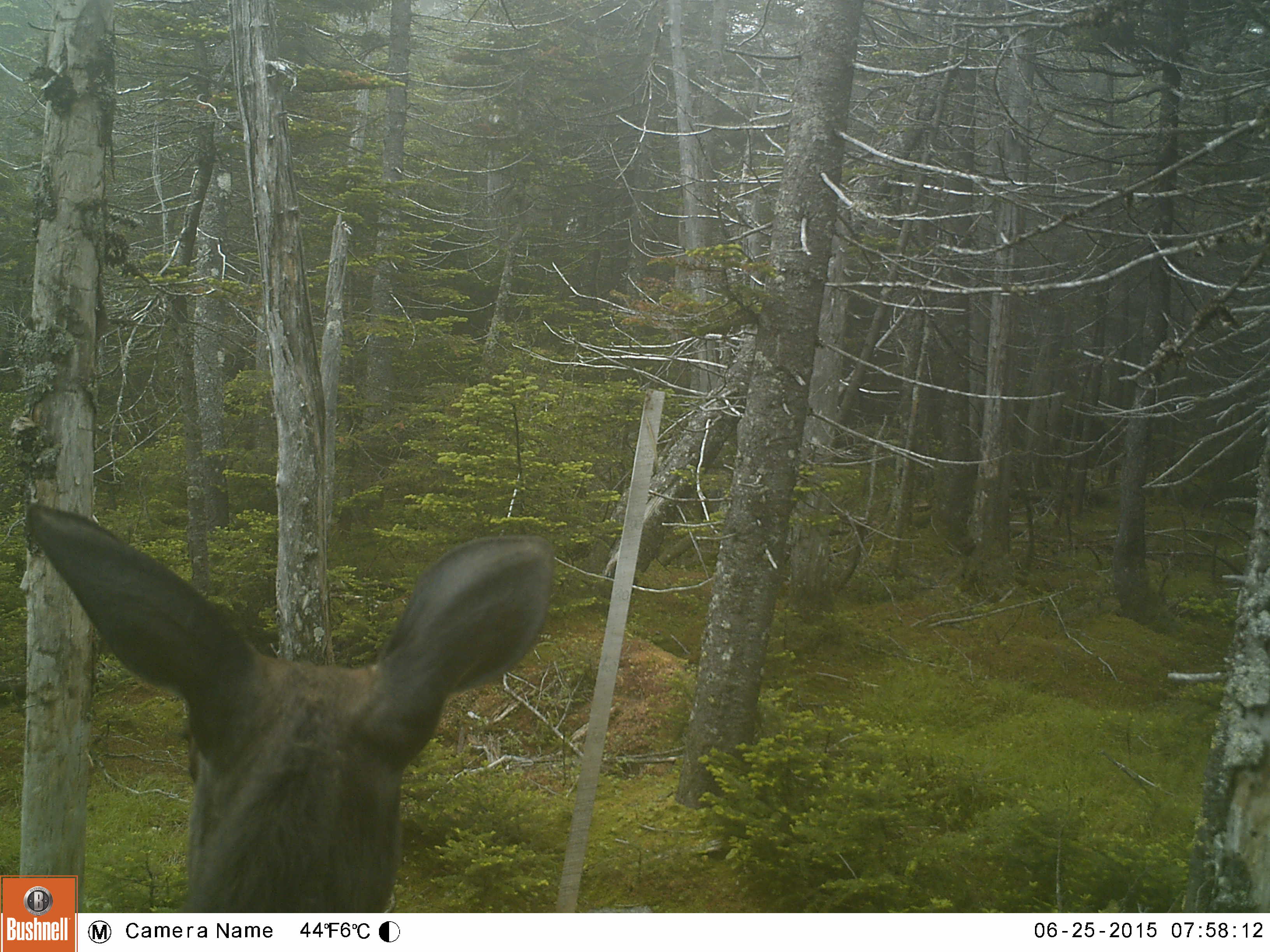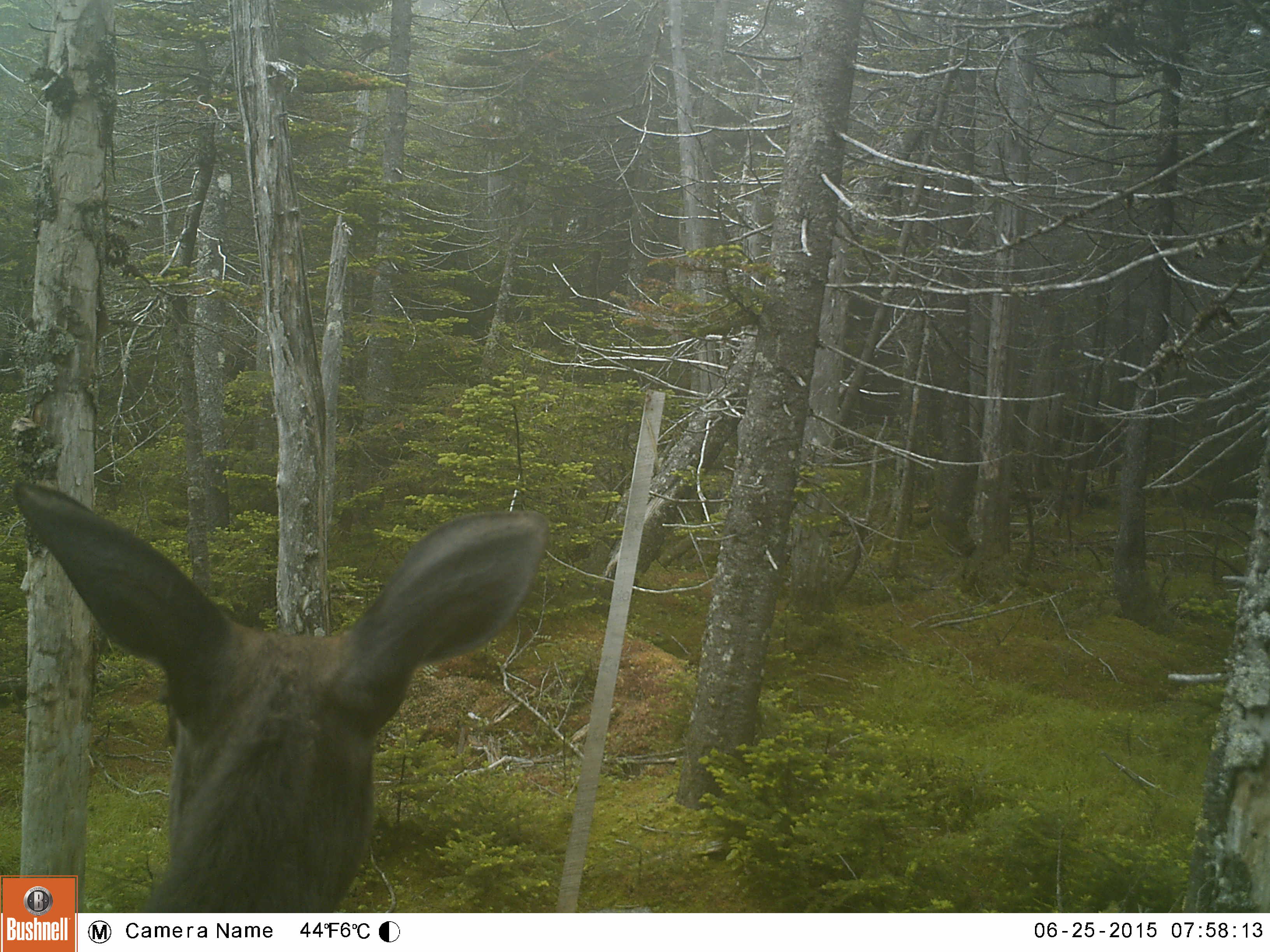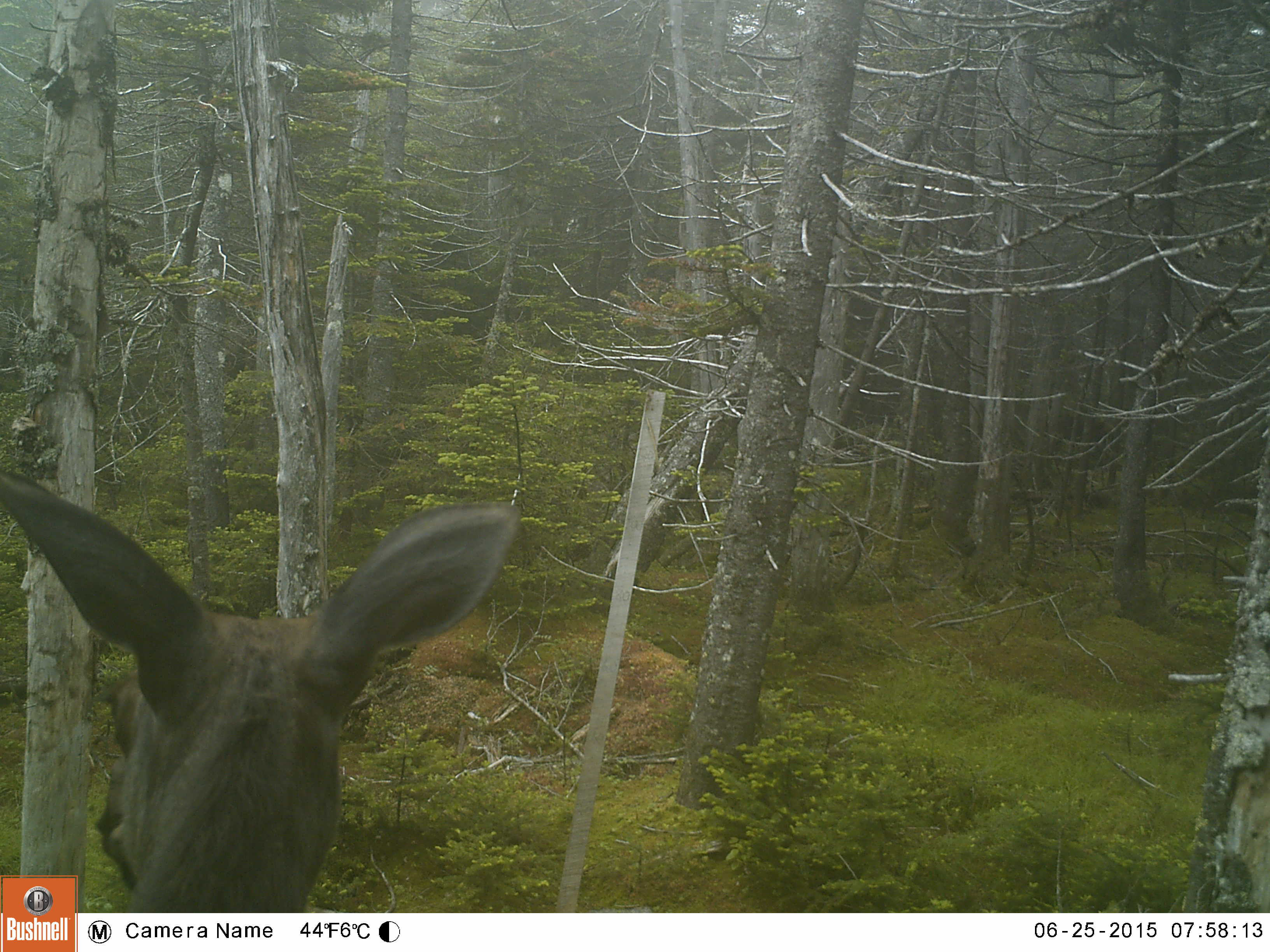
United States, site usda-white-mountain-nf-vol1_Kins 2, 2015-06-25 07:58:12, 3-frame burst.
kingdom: Animalia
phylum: Chordata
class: Mammalia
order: Artiodactyla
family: Cervidae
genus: Alces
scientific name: Alces alces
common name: moose